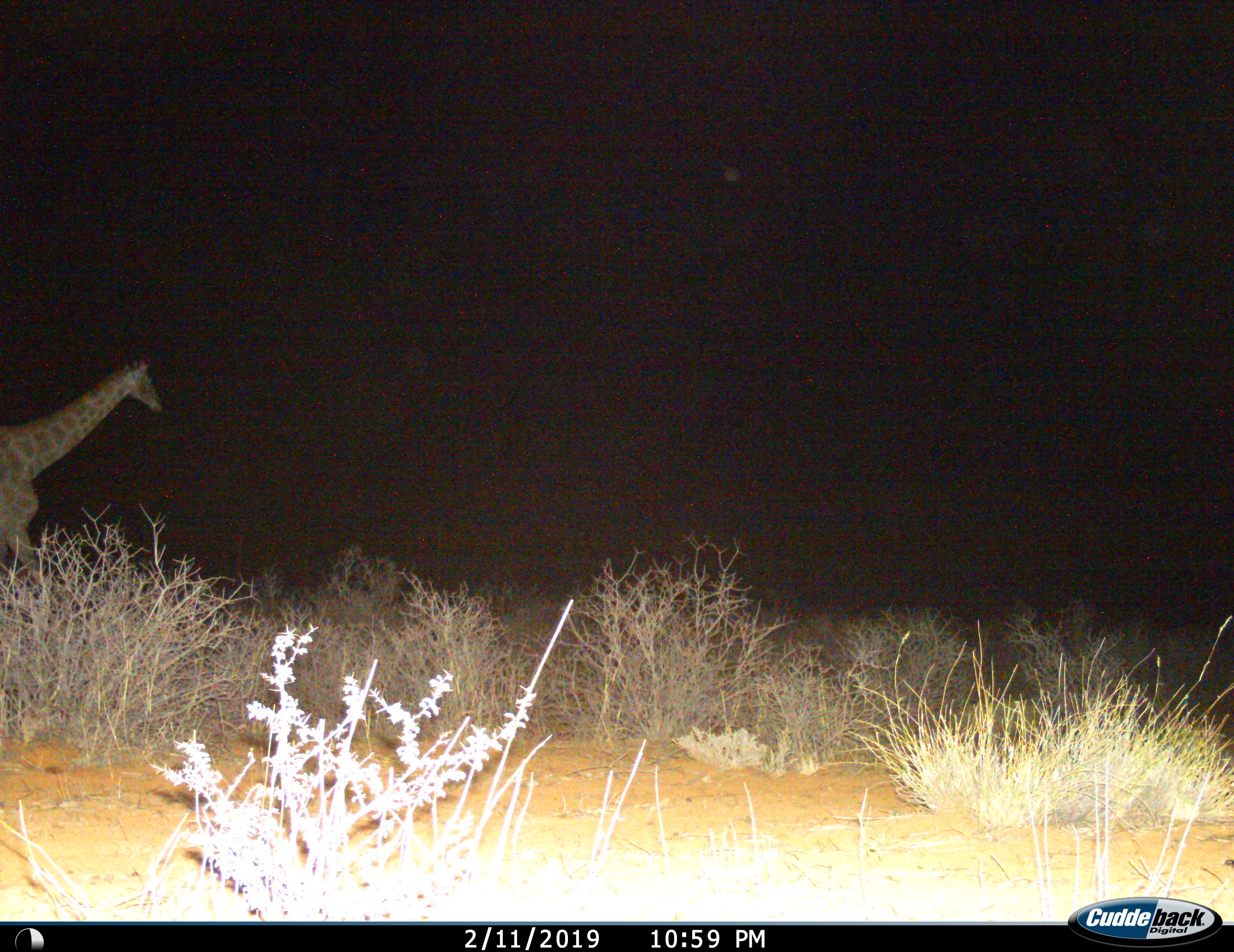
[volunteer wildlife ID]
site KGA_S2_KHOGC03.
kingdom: Animalia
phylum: Chordata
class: Mammalia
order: Artiodactyla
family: Giraffidae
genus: Giraffa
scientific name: Giraffa camelopardalis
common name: giraffe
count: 1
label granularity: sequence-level